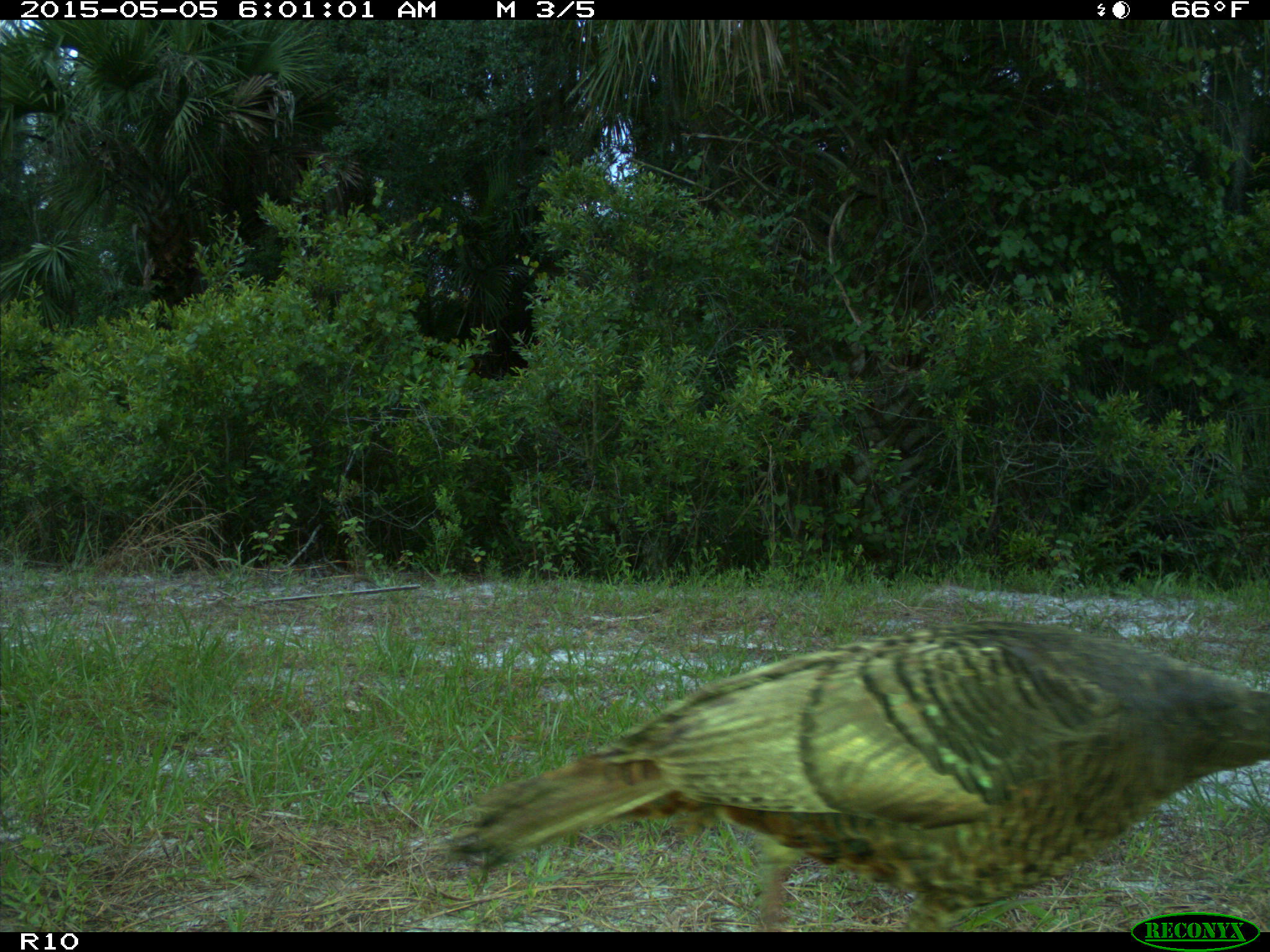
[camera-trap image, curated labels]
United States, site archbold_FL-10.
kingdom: Animalia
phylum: Chordata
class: Aves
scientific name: Aves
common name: birds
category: unidentified bird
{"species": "unidentified bird (birds) (Aves)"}